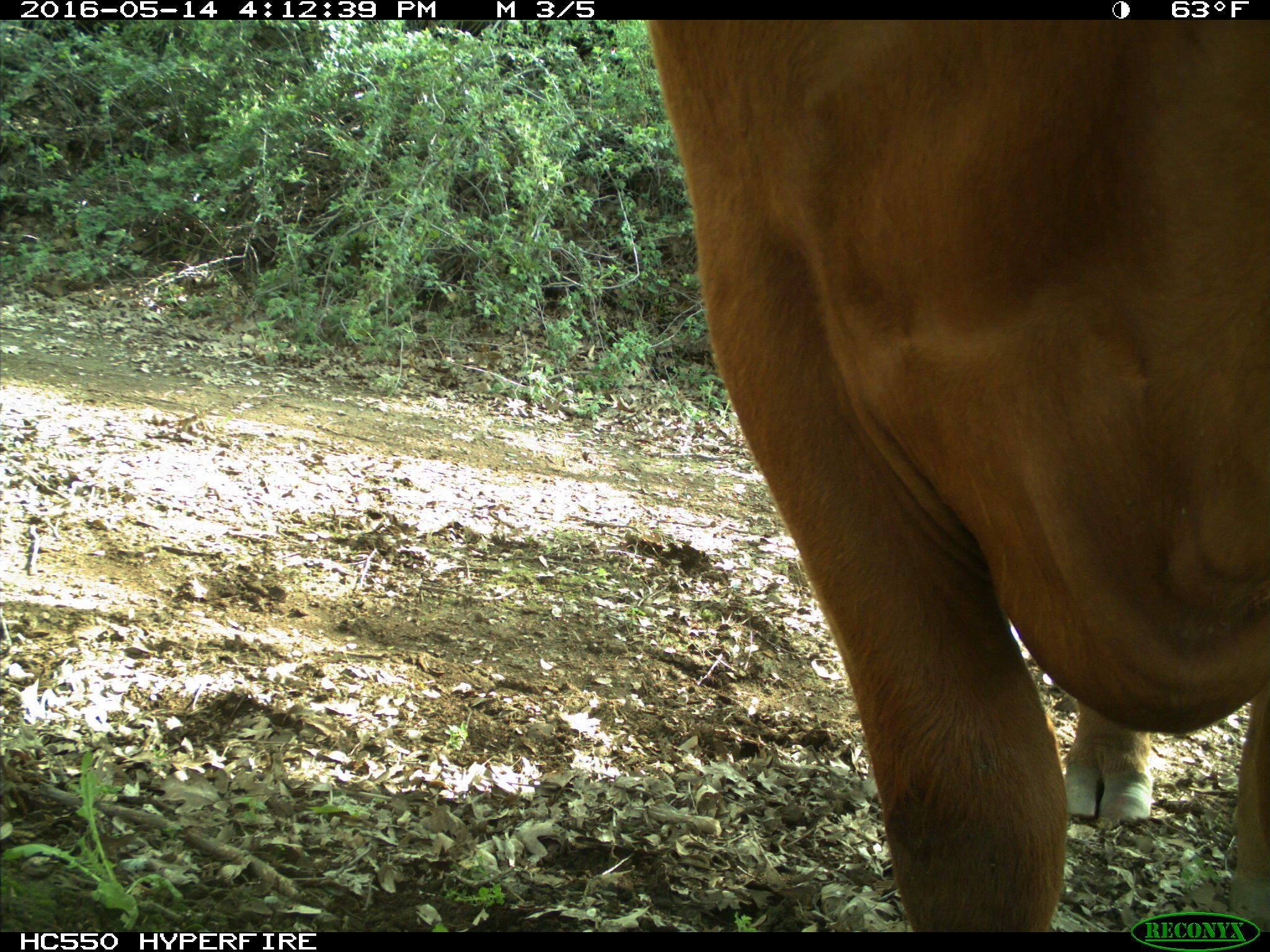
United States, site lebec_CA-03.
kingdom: Animalia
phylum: Chordata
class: Mammalia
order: Artiodactyla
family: Bovidae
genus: Bos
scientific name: Bos taurus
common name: domestic cow